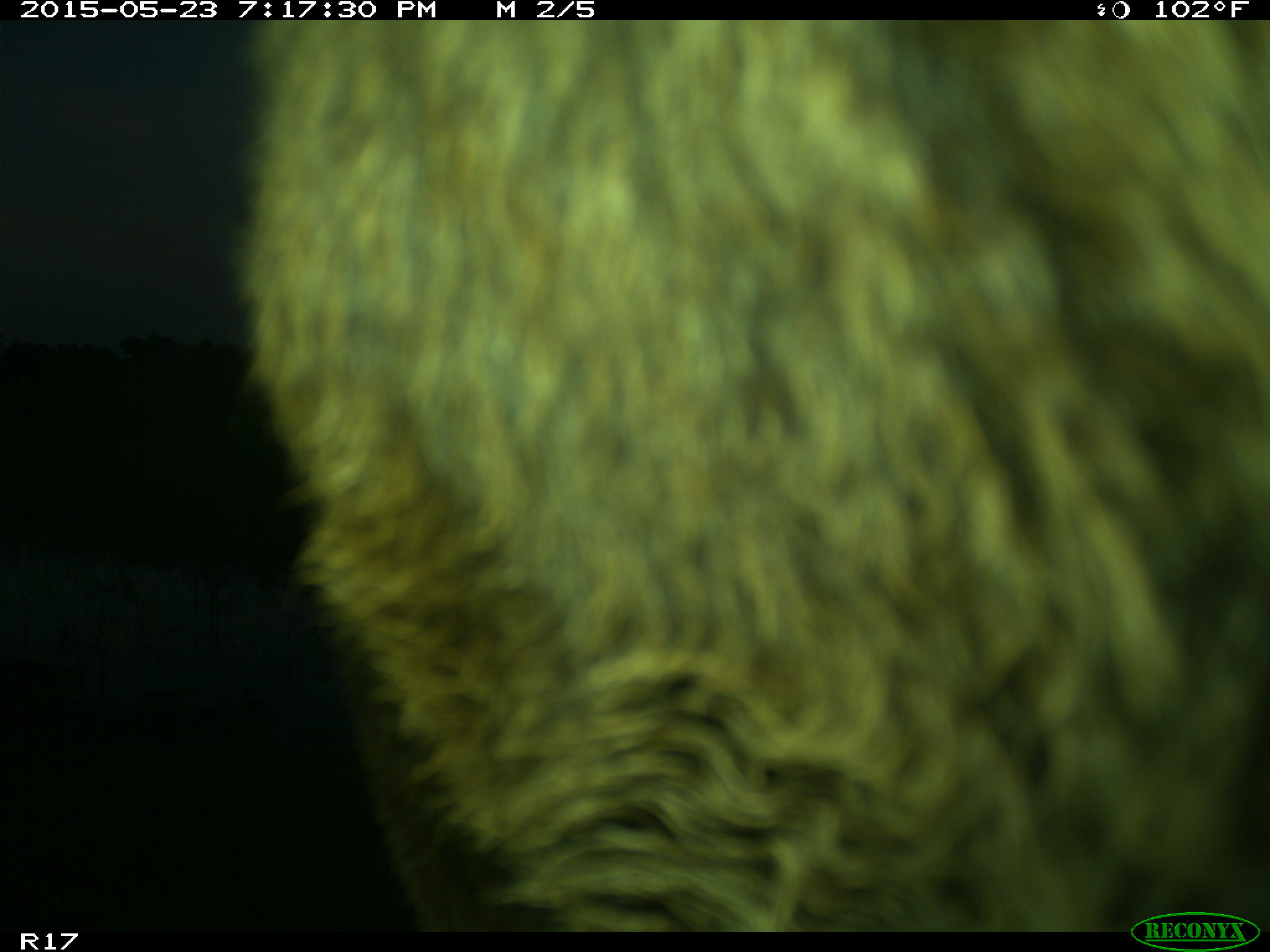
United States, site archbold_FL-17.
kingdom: Animalia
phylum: Chordata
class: Mammalia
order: Artiodactyla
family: Bovidae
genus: Bos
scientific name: Bos taurus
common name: domestic cow